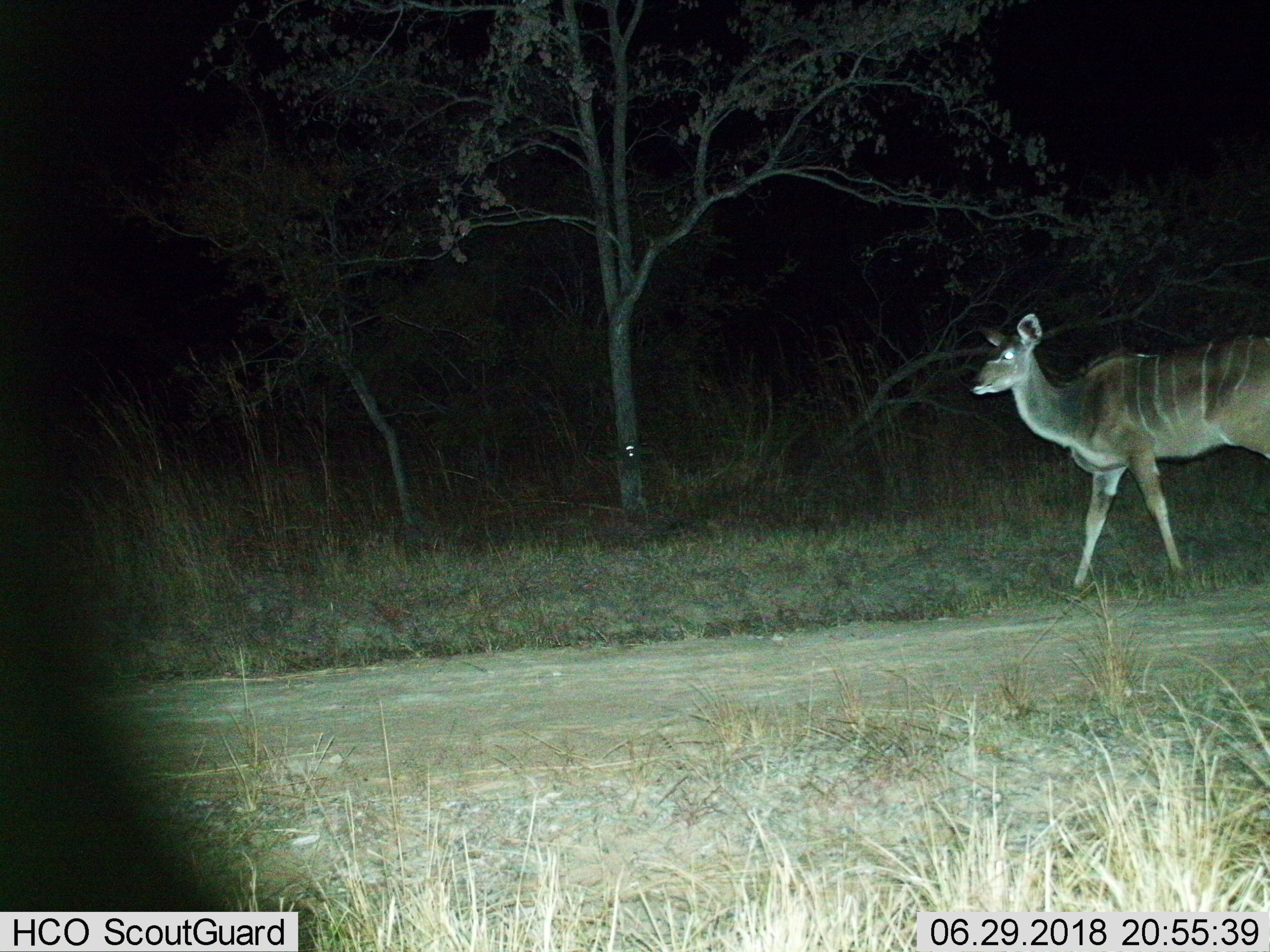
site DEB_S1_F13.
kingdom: Animalia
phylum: Chordata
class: Mammalia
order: Artiodactyla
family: Bovidae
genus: Tragelaphus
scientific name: Tragelaphus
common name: kudu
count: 1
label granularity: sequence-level